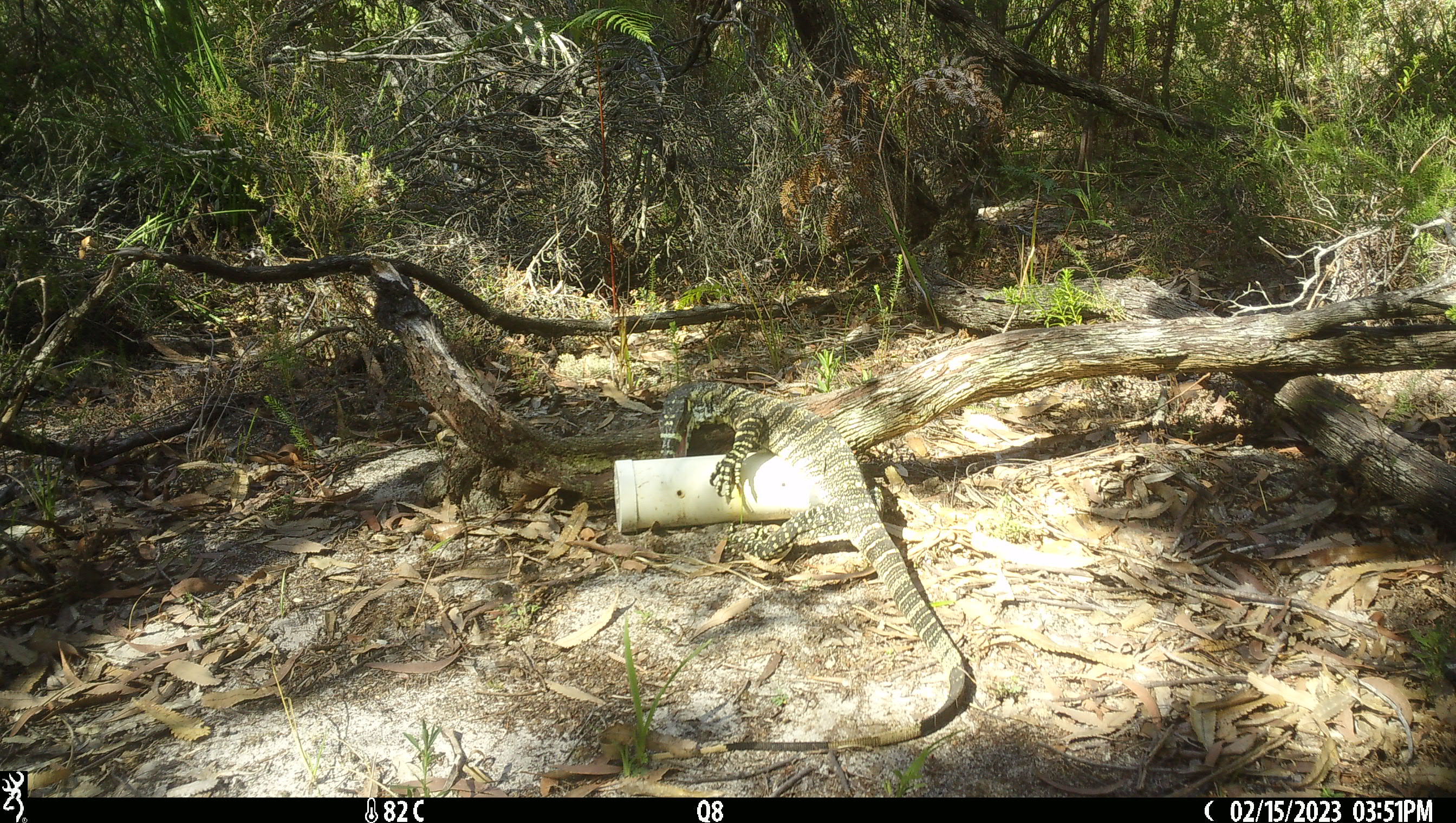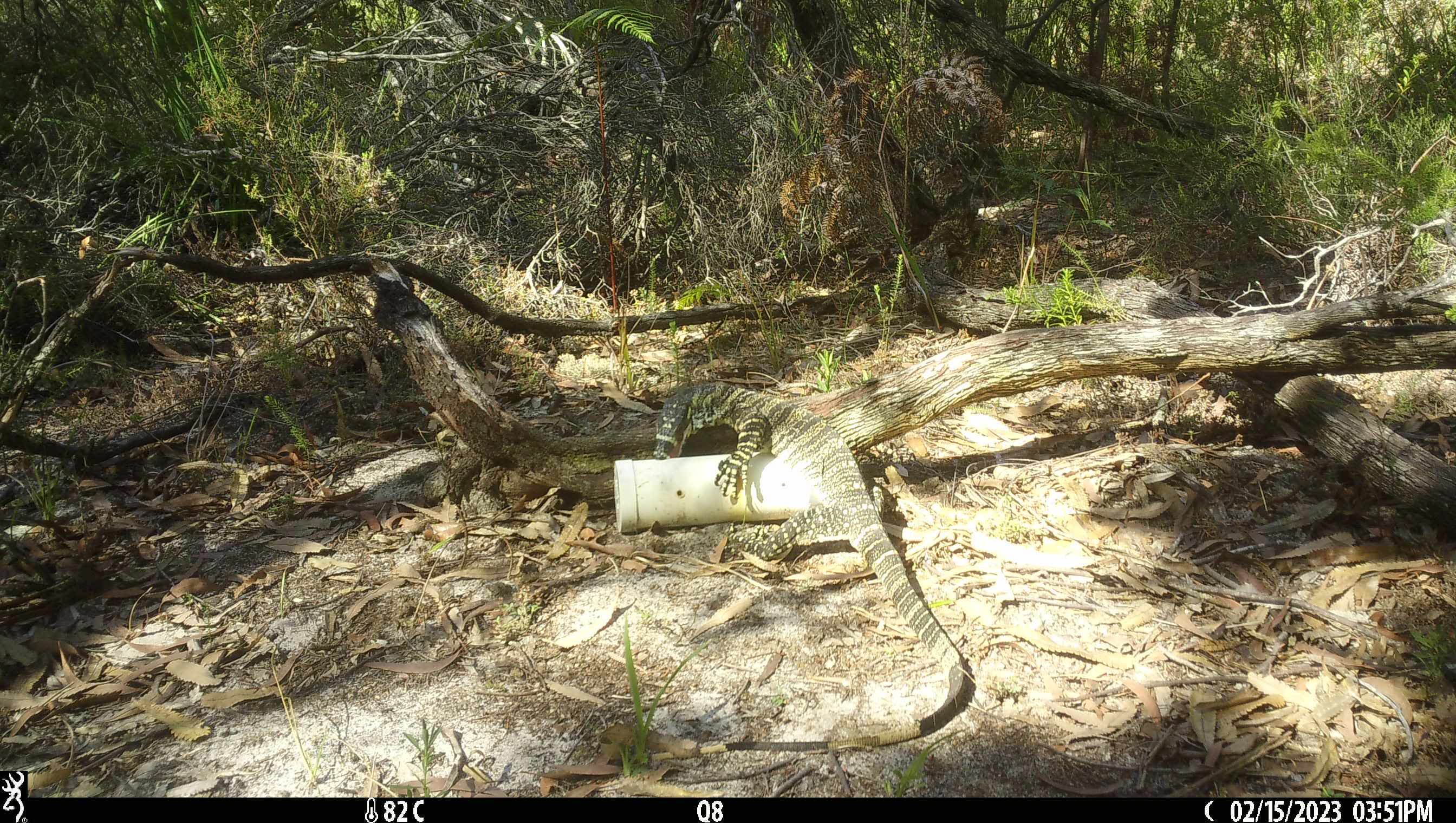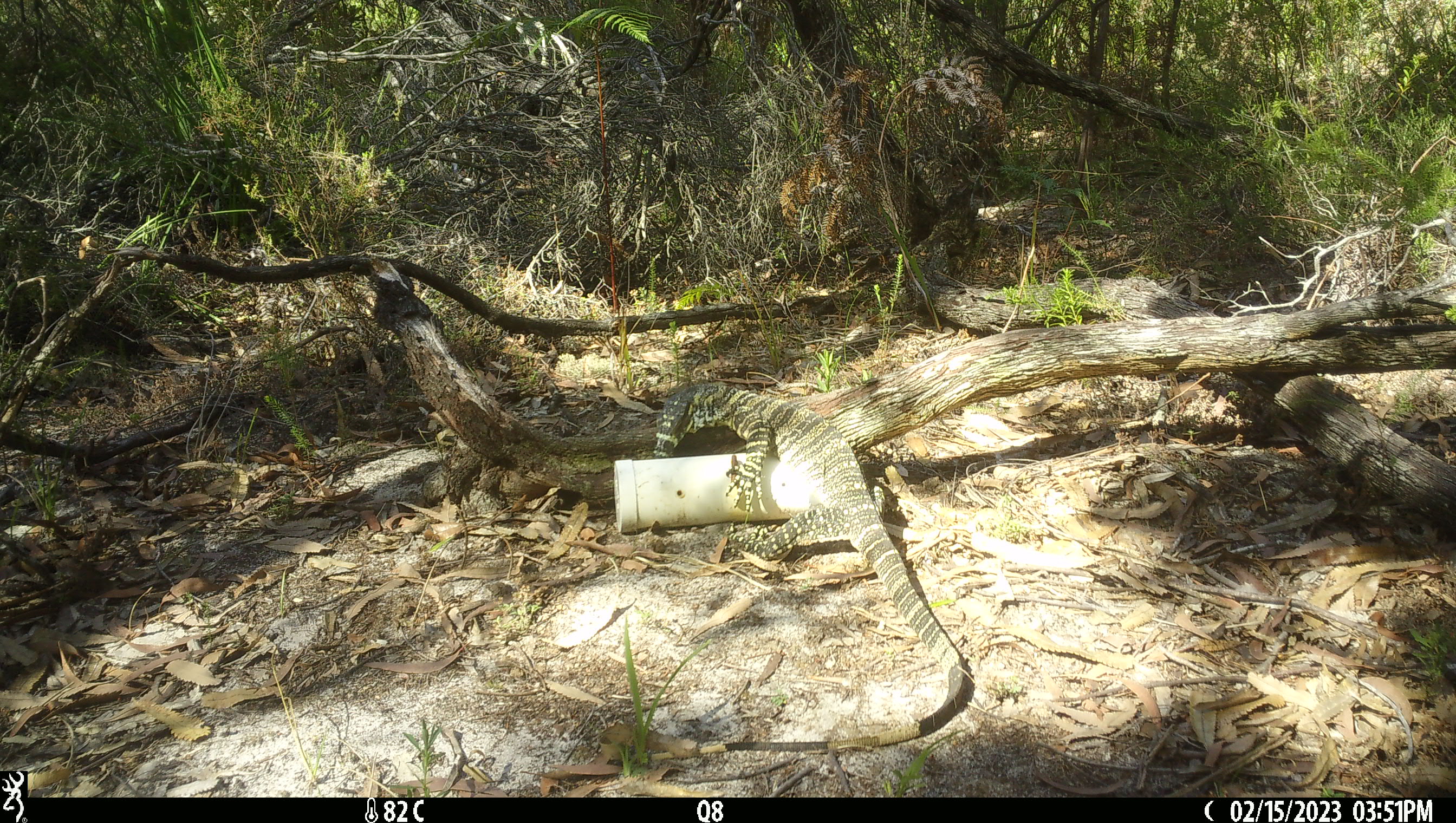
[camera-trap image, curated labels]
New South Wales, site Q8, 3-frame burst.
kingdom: Animalia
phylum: Chordata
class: Reptilia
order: Squamata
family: Varanidae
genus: Varanus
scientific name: Varanus varius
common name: lace monitor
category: goanna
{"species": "goanna (lace monitor) (Varanus varius)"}